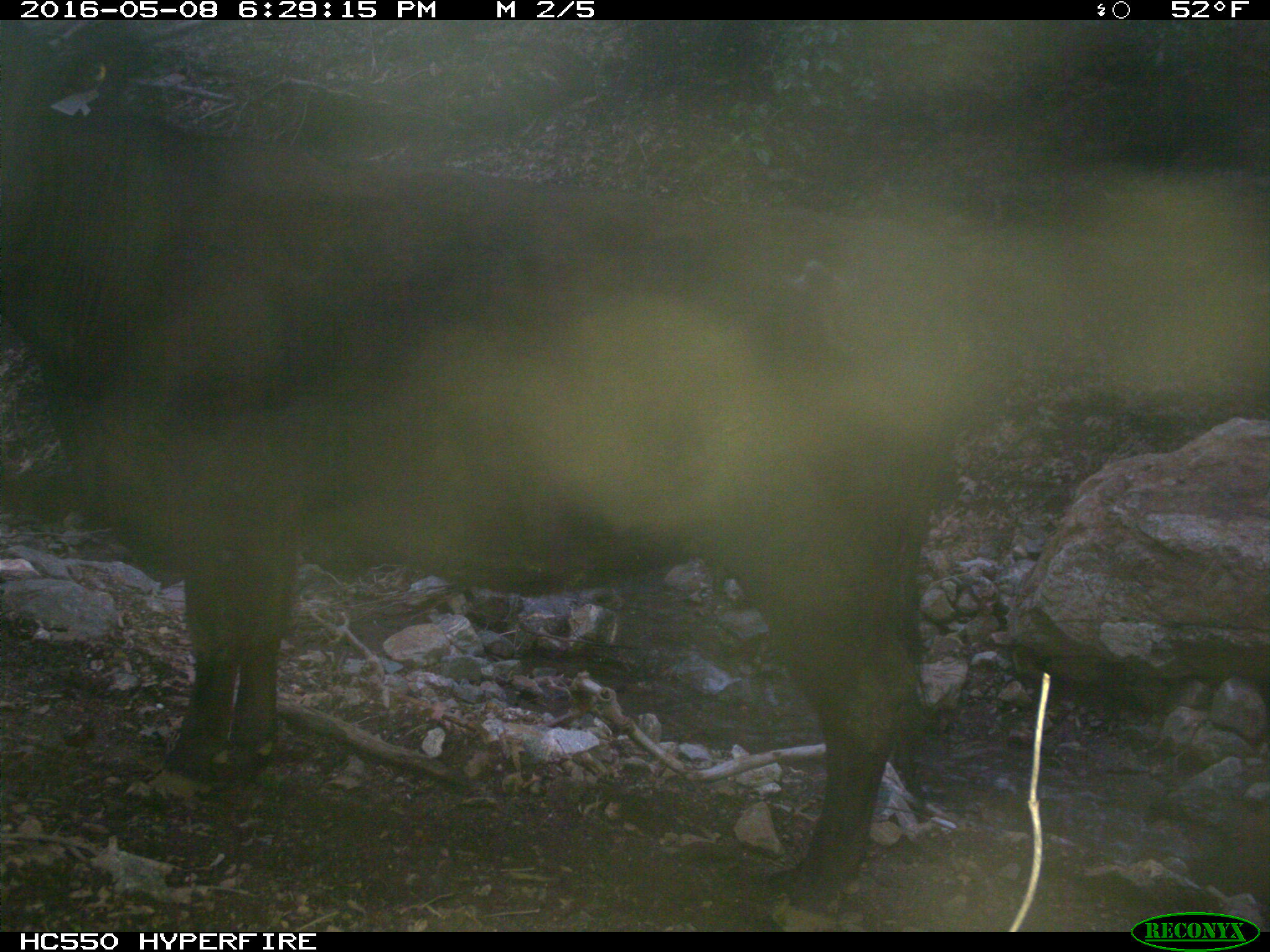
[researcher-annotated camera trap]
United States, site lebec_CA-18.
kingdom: Animalia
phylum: Chordata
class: Mammalia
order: Artiodactyla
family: Bovidae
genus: Bos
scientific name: Bos taurus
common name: domestic cow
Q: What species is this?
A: Bos taurus (domestic cow).